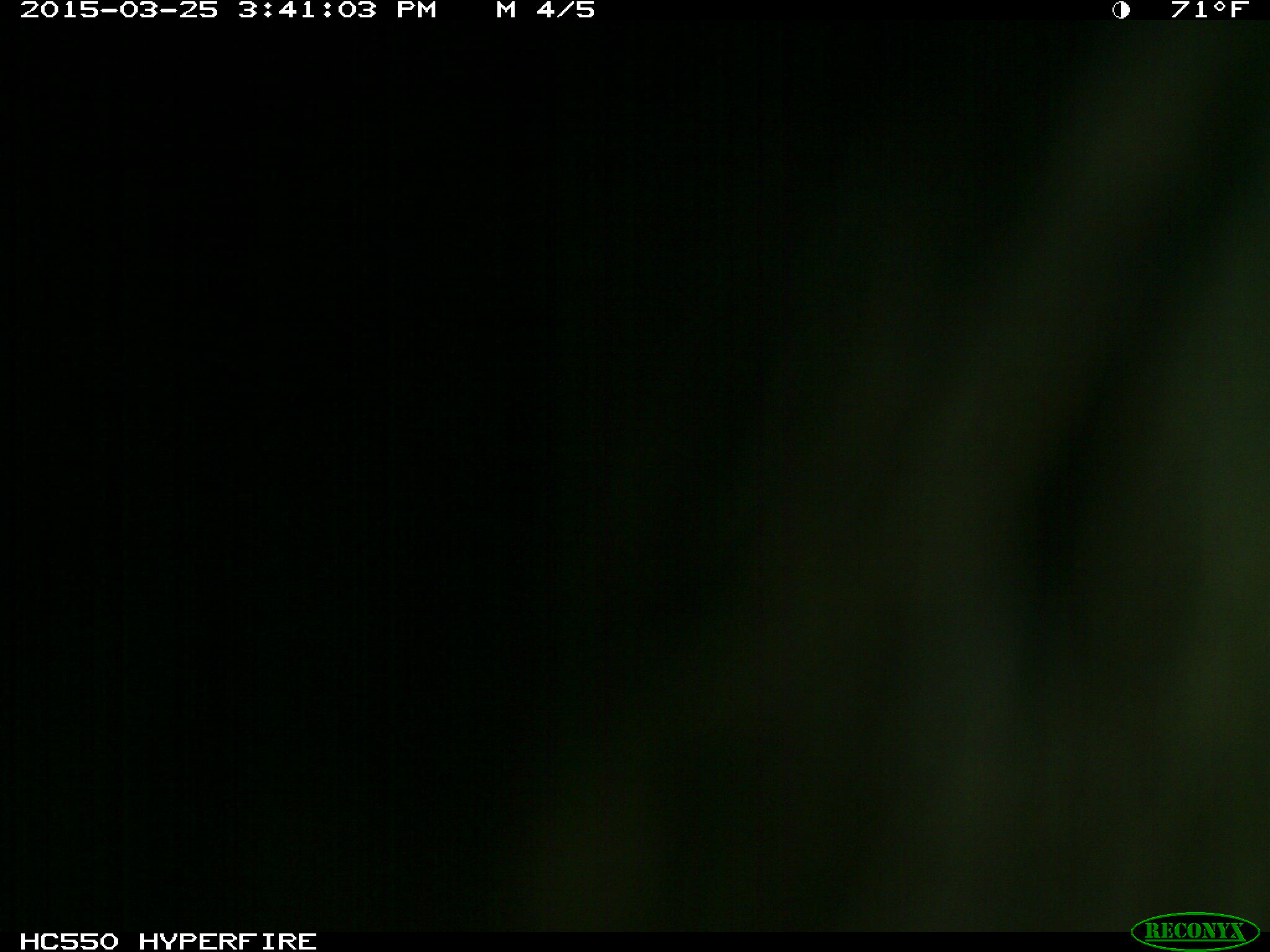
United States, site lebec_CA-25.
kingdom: Animalia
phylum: Chordata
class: Mammalia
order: Artiodactyla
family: Bovidae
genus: Bos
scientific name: Bos taurus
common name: domestic cow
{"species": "Bos taurus (domestic cow)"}